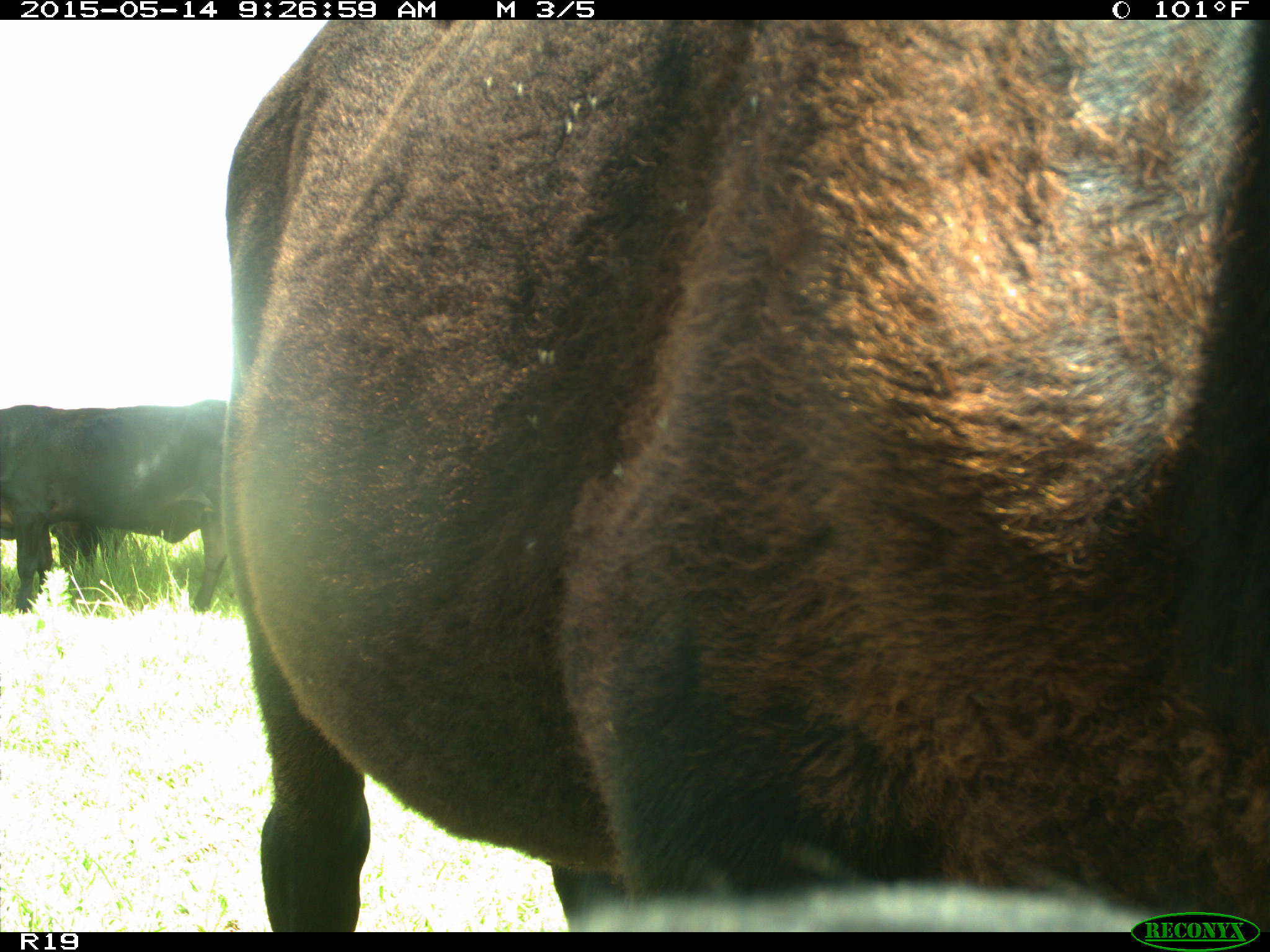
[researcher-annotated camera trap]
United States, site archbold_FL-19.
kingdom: Animalia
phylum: Chordata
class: Mammalia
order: Artiodactyla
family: Bovidae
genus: Bos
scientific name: Bos taurus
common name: domestic cow